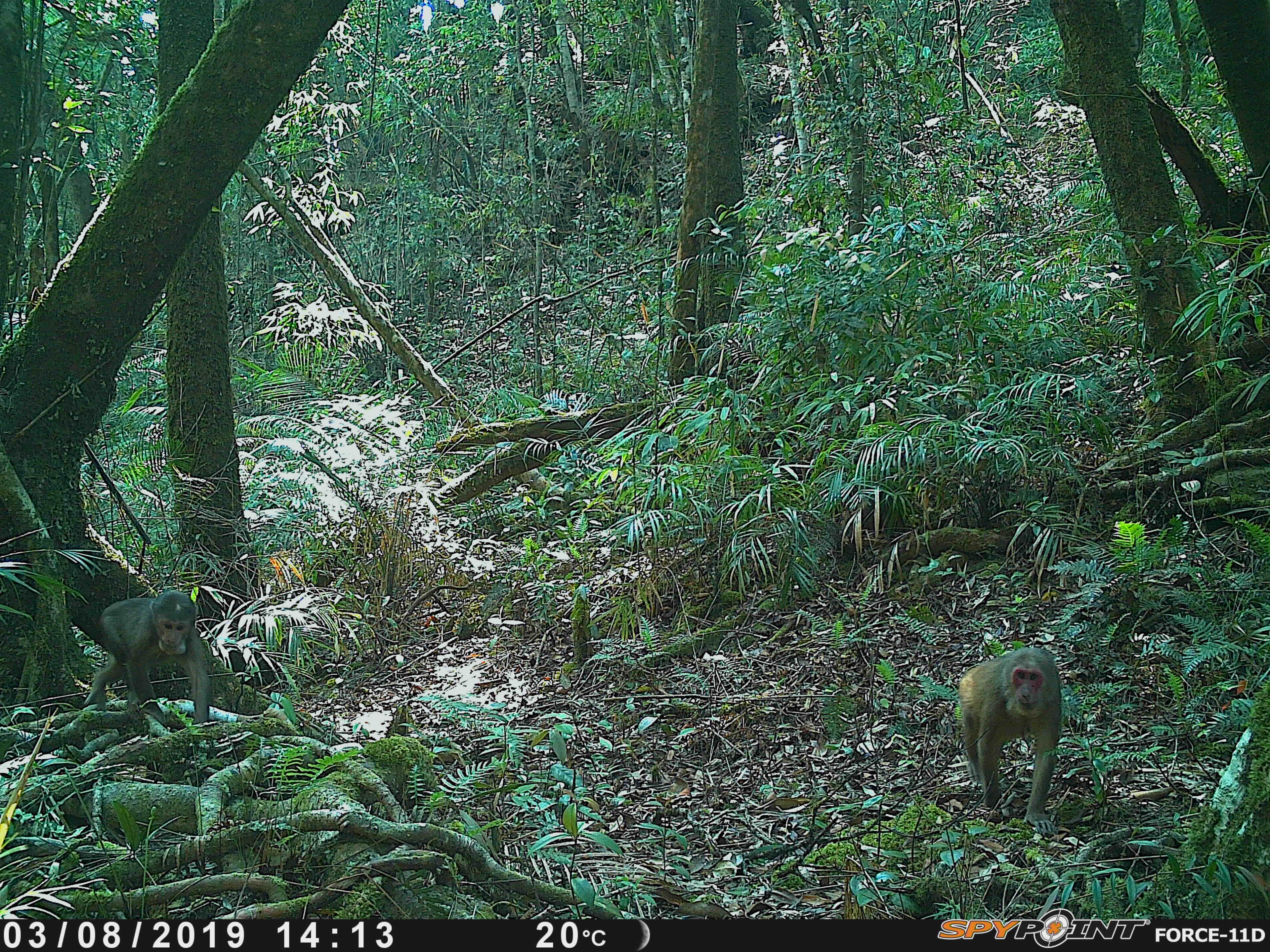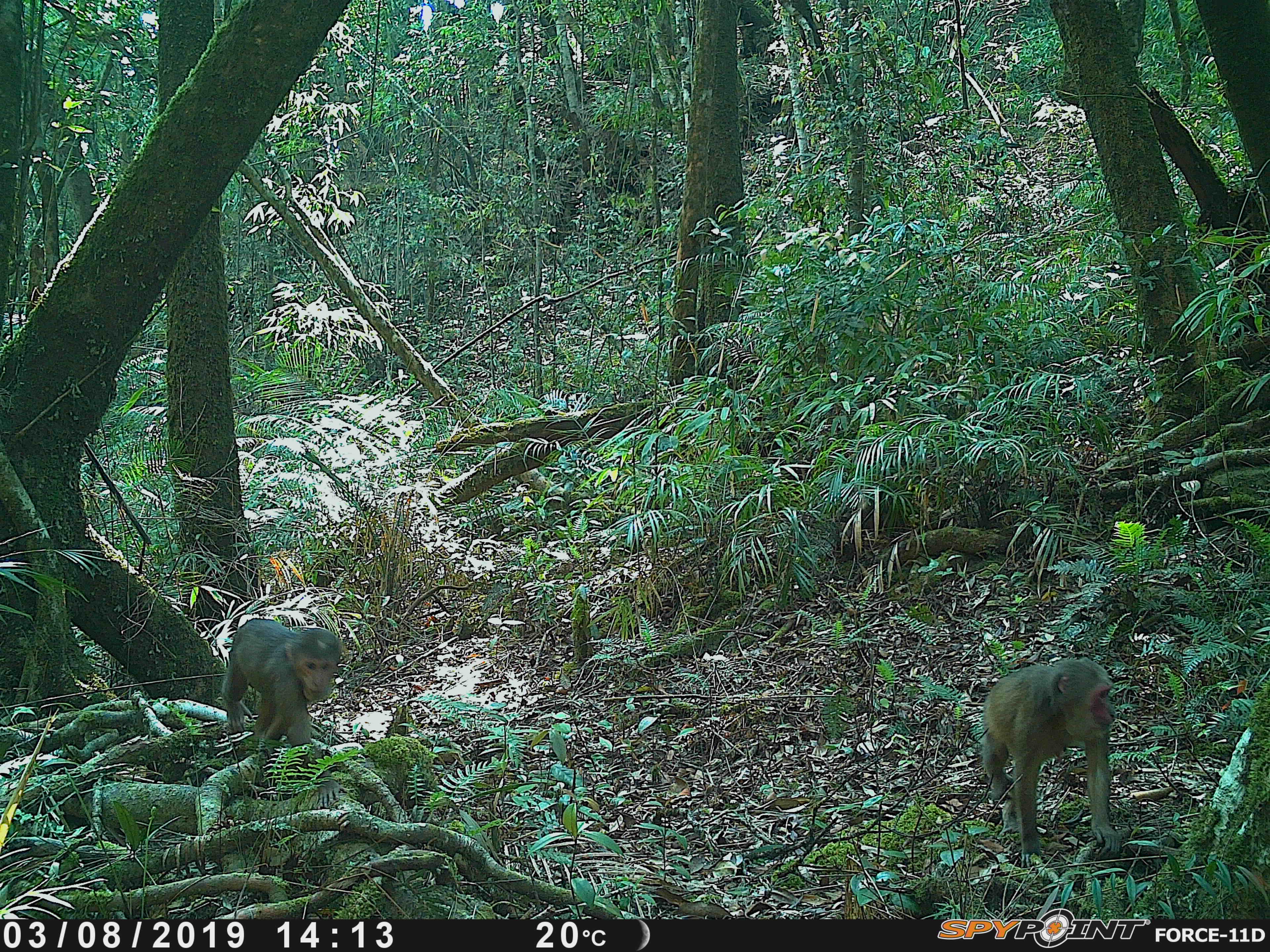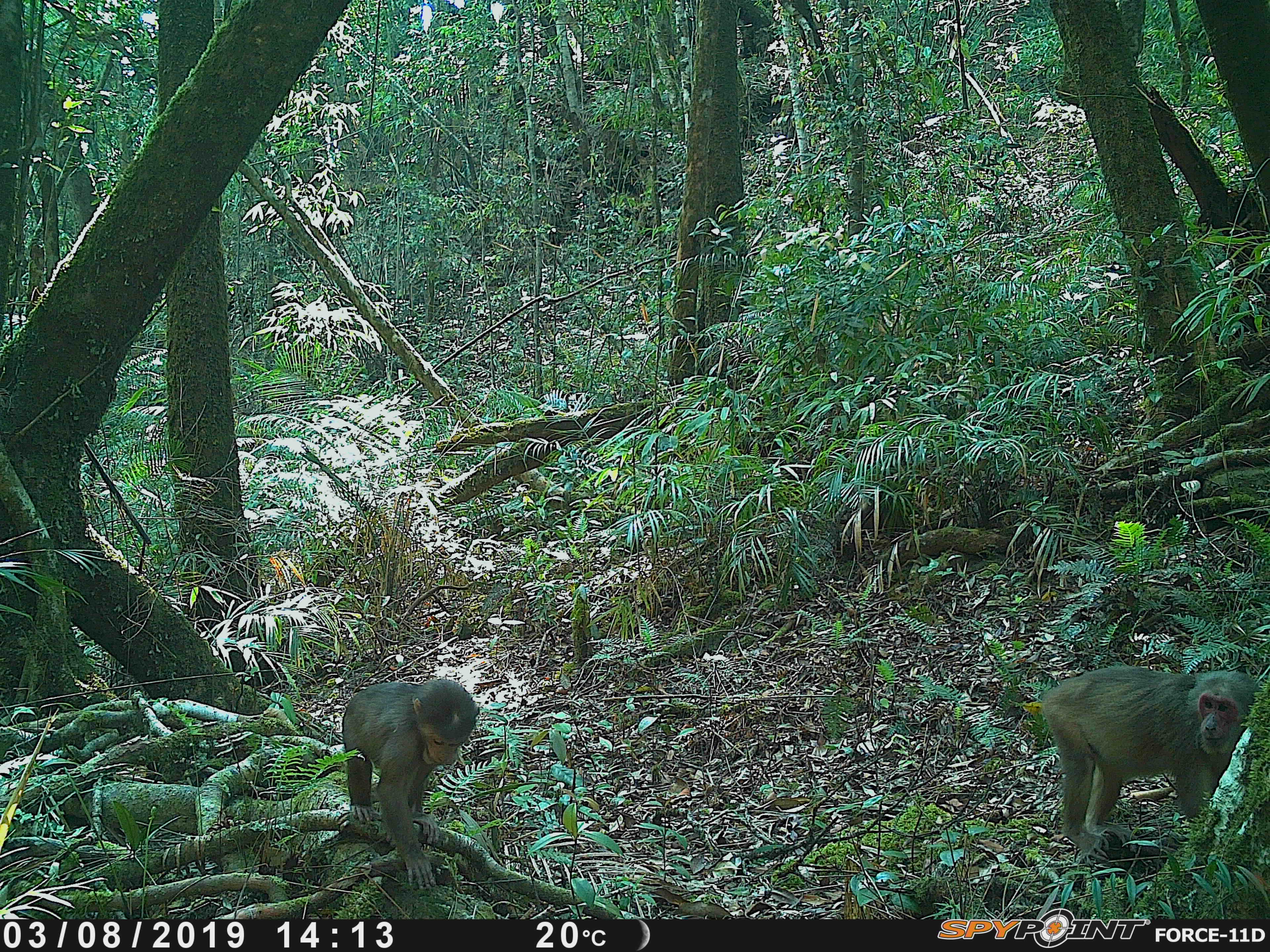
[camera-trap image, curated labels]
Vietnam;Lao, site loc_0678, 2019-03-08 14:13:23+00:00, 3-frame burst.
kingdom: Animalia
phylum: Chordata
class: Mammalia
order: Primates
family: Cercopithecidae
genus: Macaca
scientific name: Macaca arctoides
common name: stump-tailed macaque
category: stump tailed macaque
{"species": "stump tailed macaque (stump-tailed macaque) (Macaca arctoides)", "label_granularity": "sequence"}